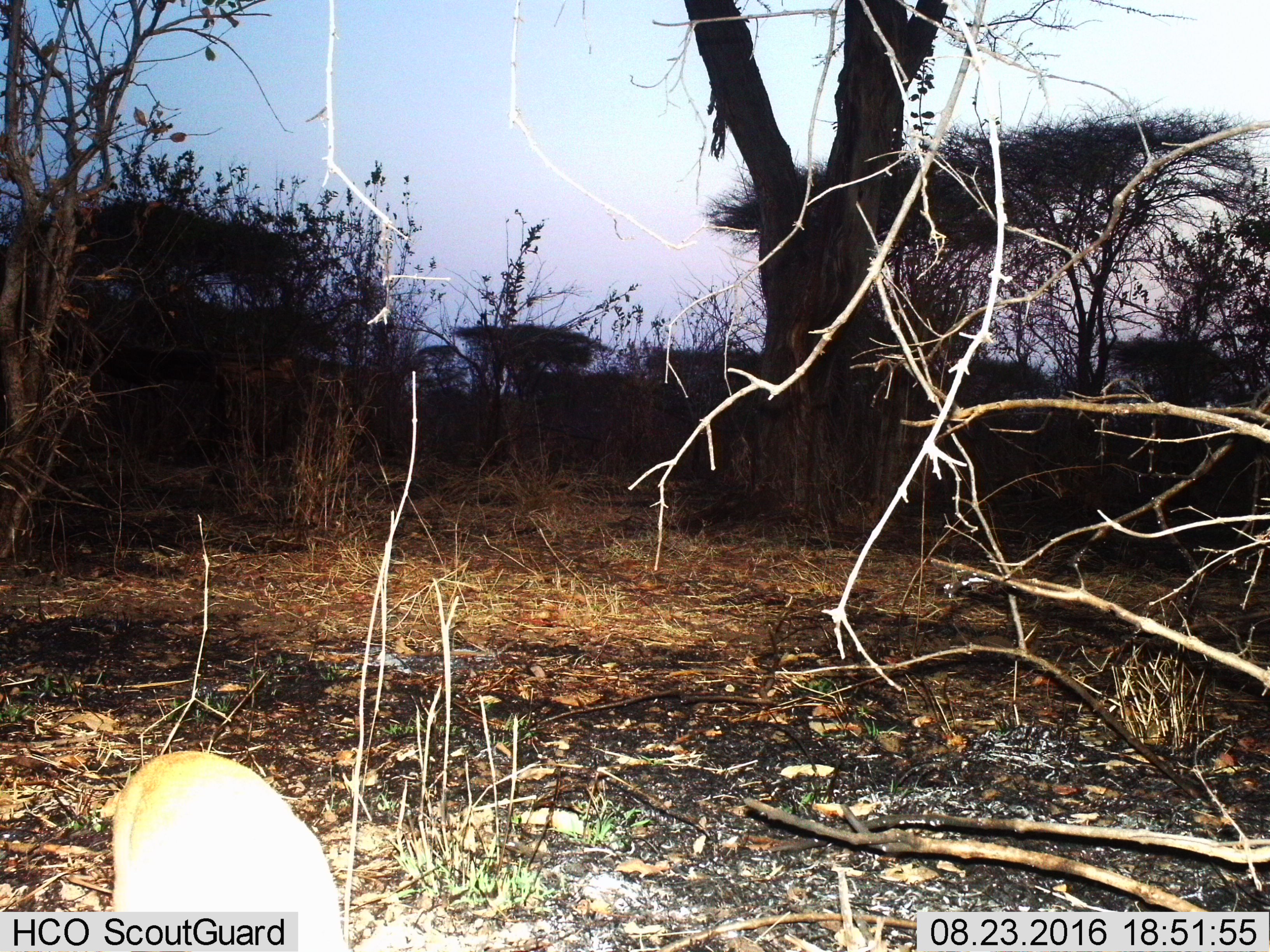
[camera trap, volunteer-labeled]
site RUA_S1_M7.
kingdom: Animalia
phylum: Chordata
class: Mammalia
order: Artiodactyla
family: Bovidae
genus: Madoqua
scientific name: Madoqua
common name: dik-dik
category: dikdik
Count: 1.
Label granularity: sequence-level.